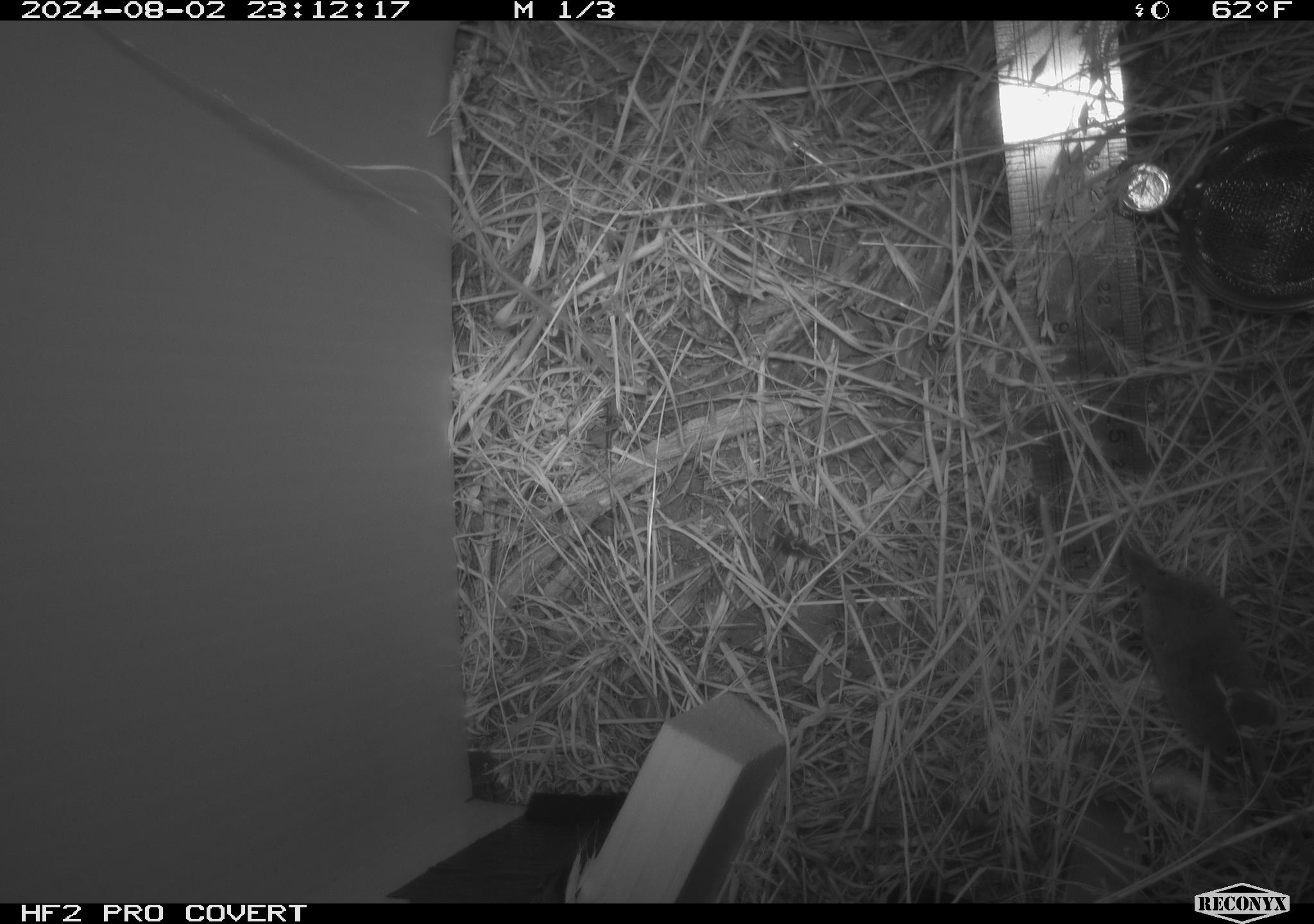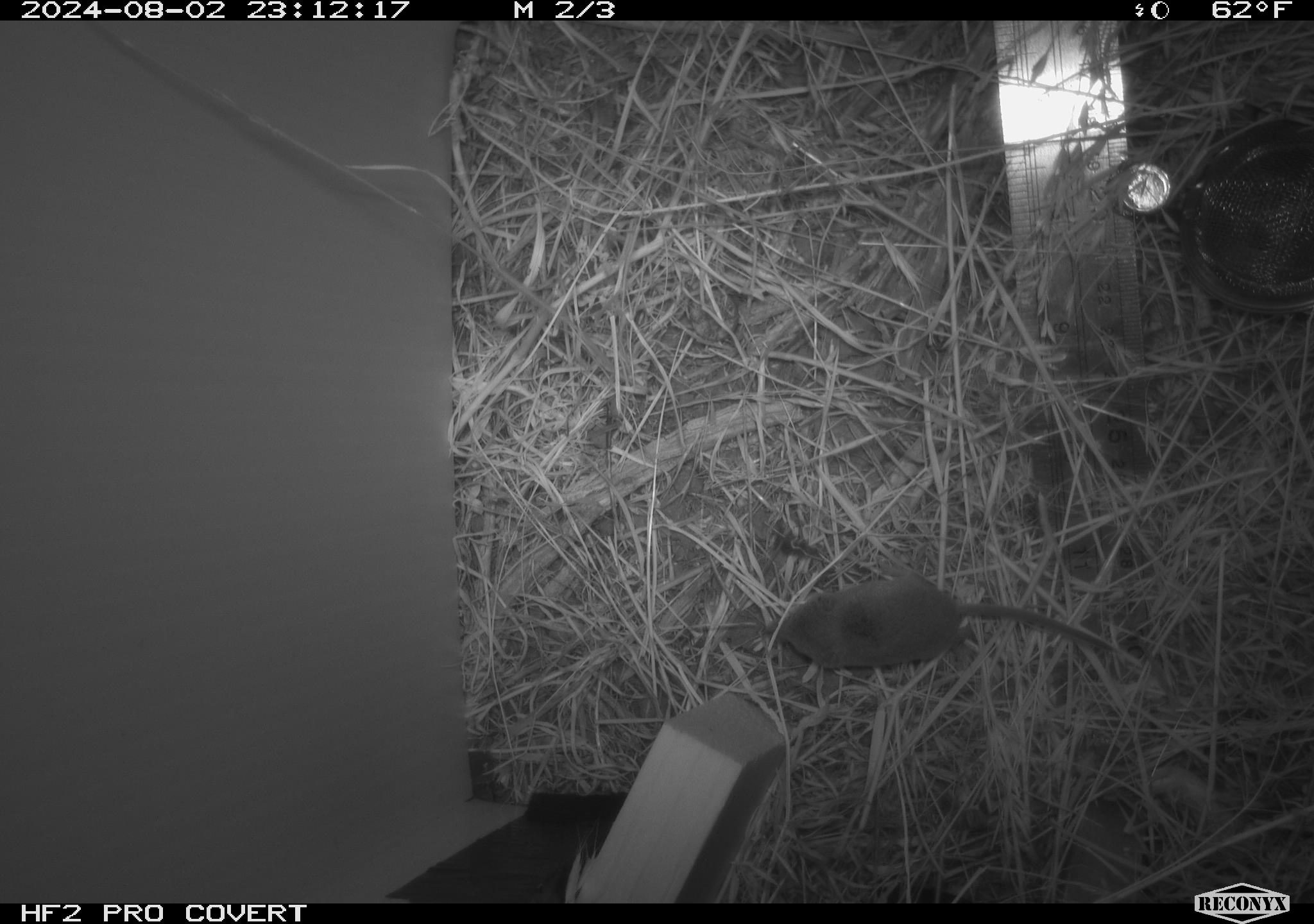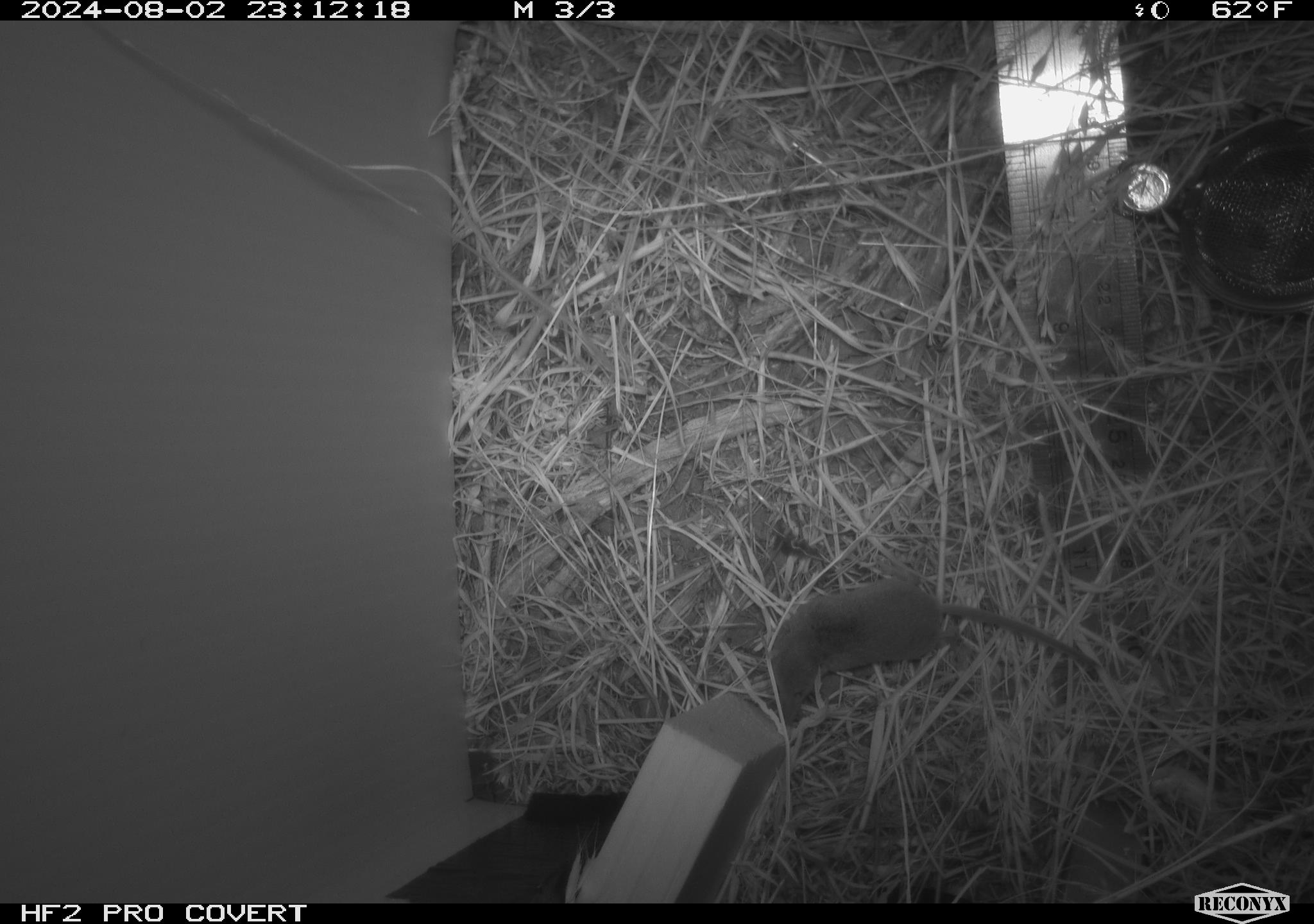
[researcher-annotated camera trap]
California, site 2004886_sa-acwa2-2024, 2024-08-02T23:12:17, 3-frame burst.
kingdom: Animalia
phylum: Chordata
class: Mammalia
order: Eulipotyphla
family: Soricidae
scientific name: Soricidae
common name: shrews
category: soricidae family